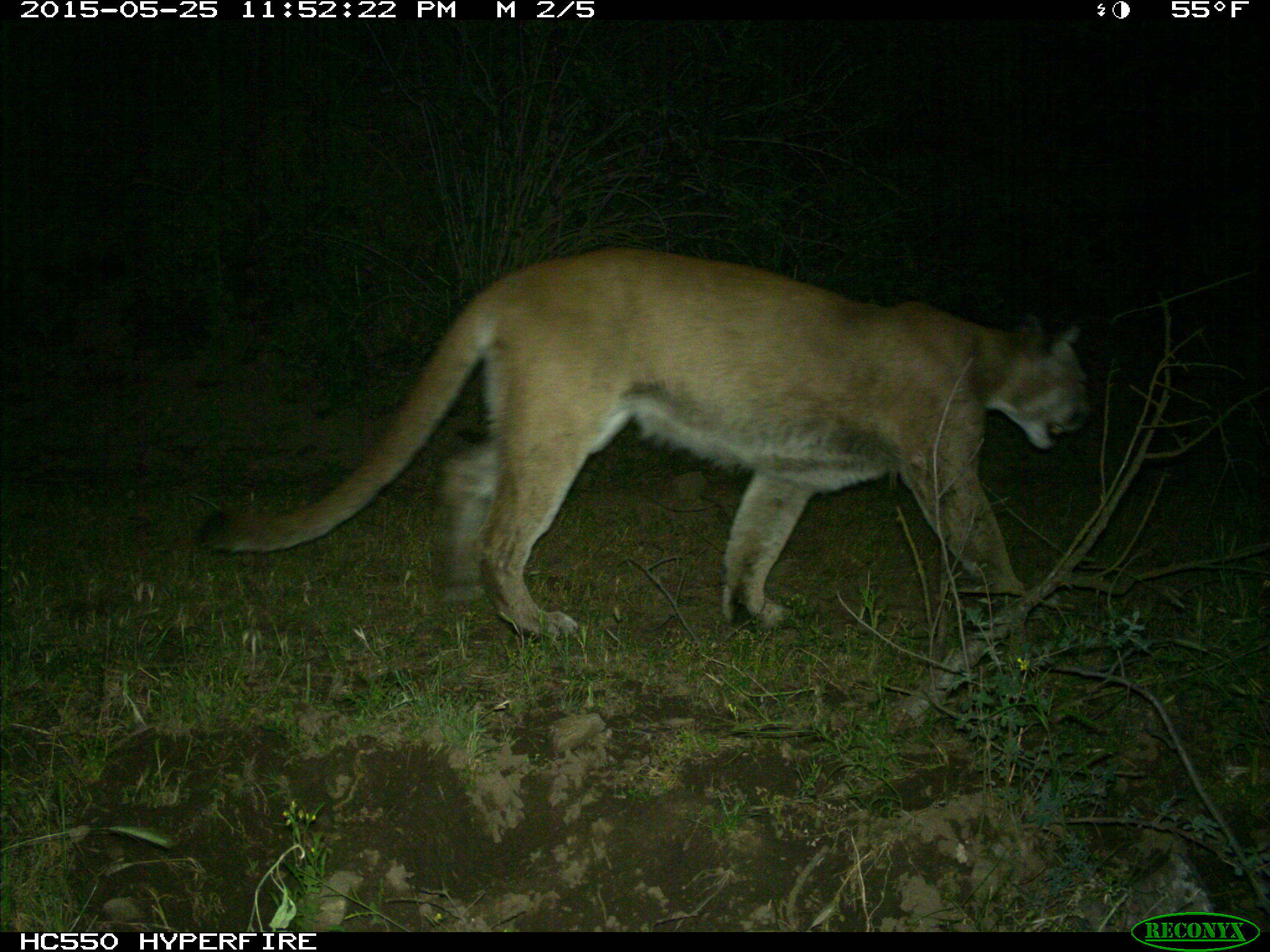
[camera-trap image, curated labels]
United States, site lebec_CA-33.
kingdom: Animalia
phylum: Chordata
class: Mammalia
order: Carnivora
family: Felidae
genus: Puma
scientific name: Puma concolor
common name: mountain lion